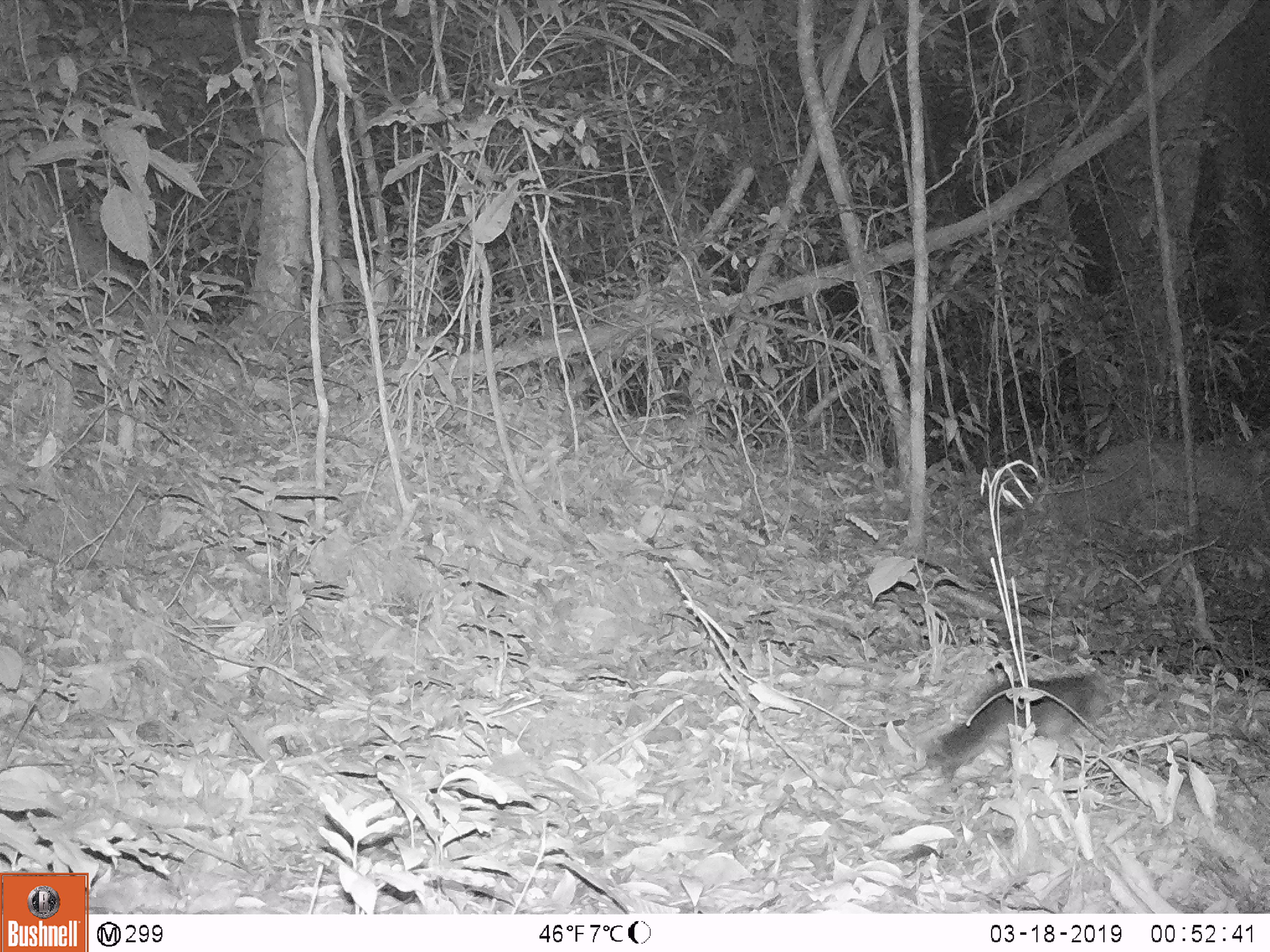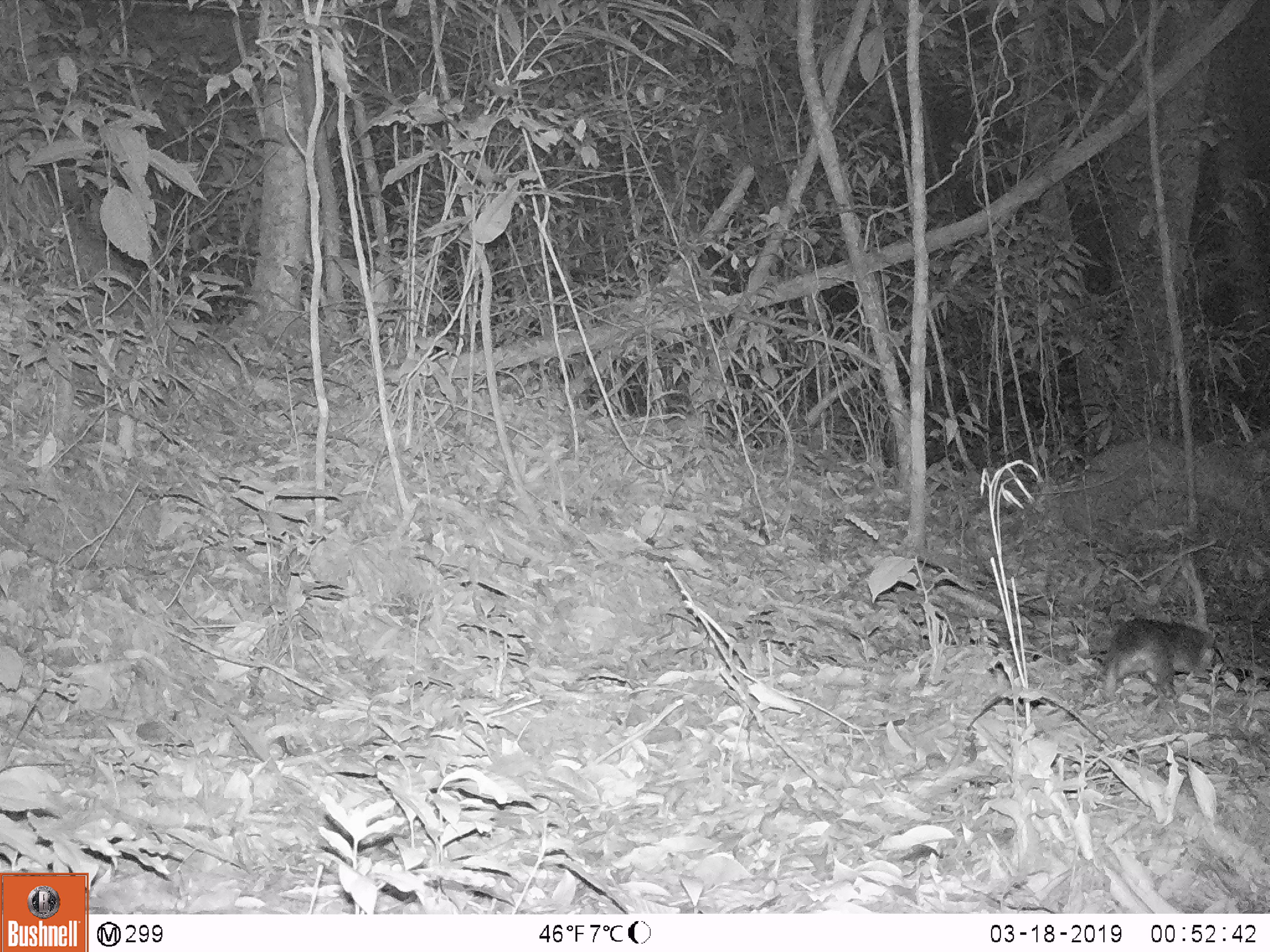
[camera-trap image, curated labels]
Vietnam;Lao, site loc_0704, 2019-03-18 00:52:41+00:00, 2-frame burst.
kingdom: Animalia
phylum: Chordata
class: Mammalia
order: Carnivora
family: Mustelidae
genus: Melogale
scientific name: Melogale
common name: ferret badger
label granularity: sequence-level